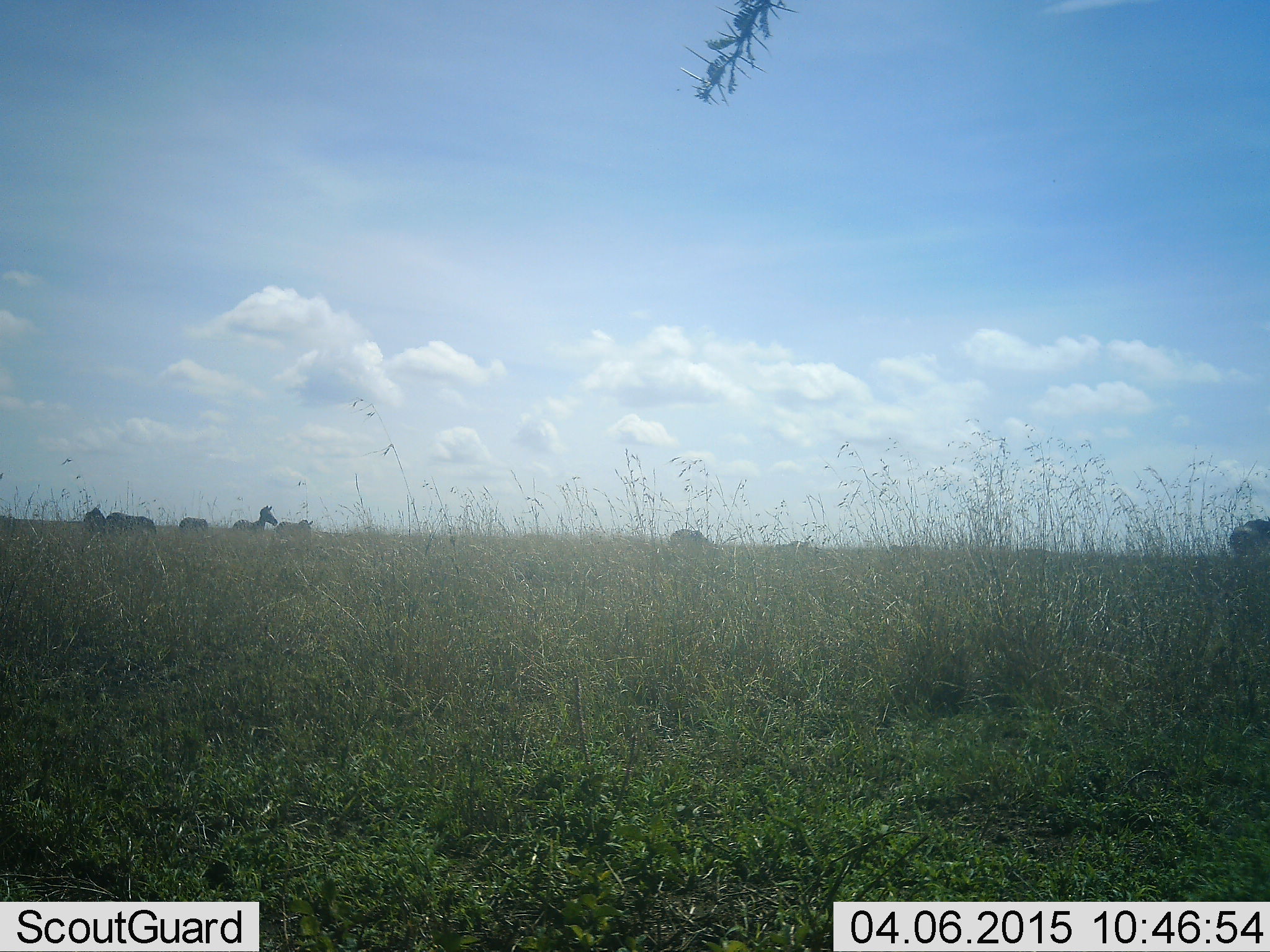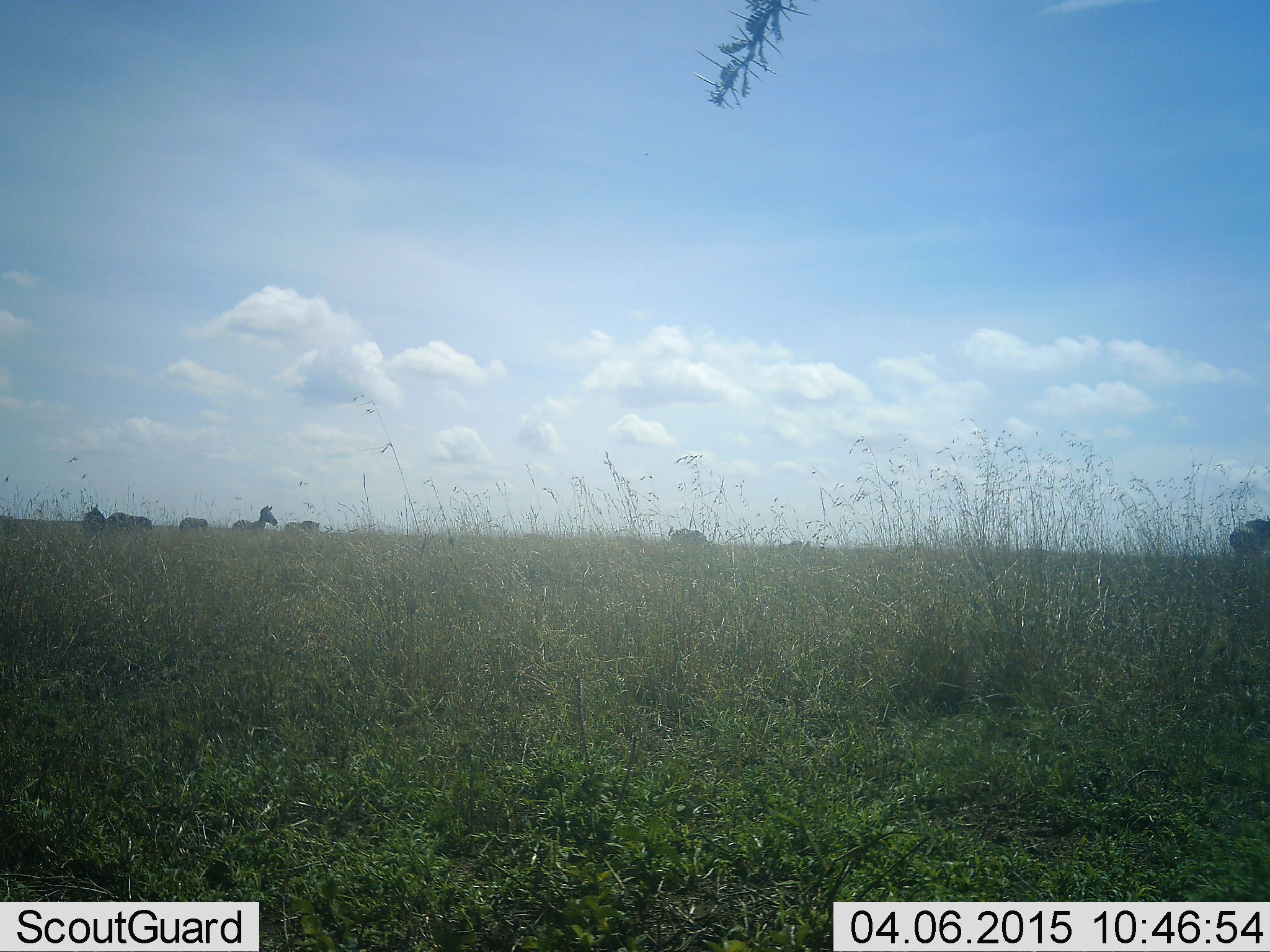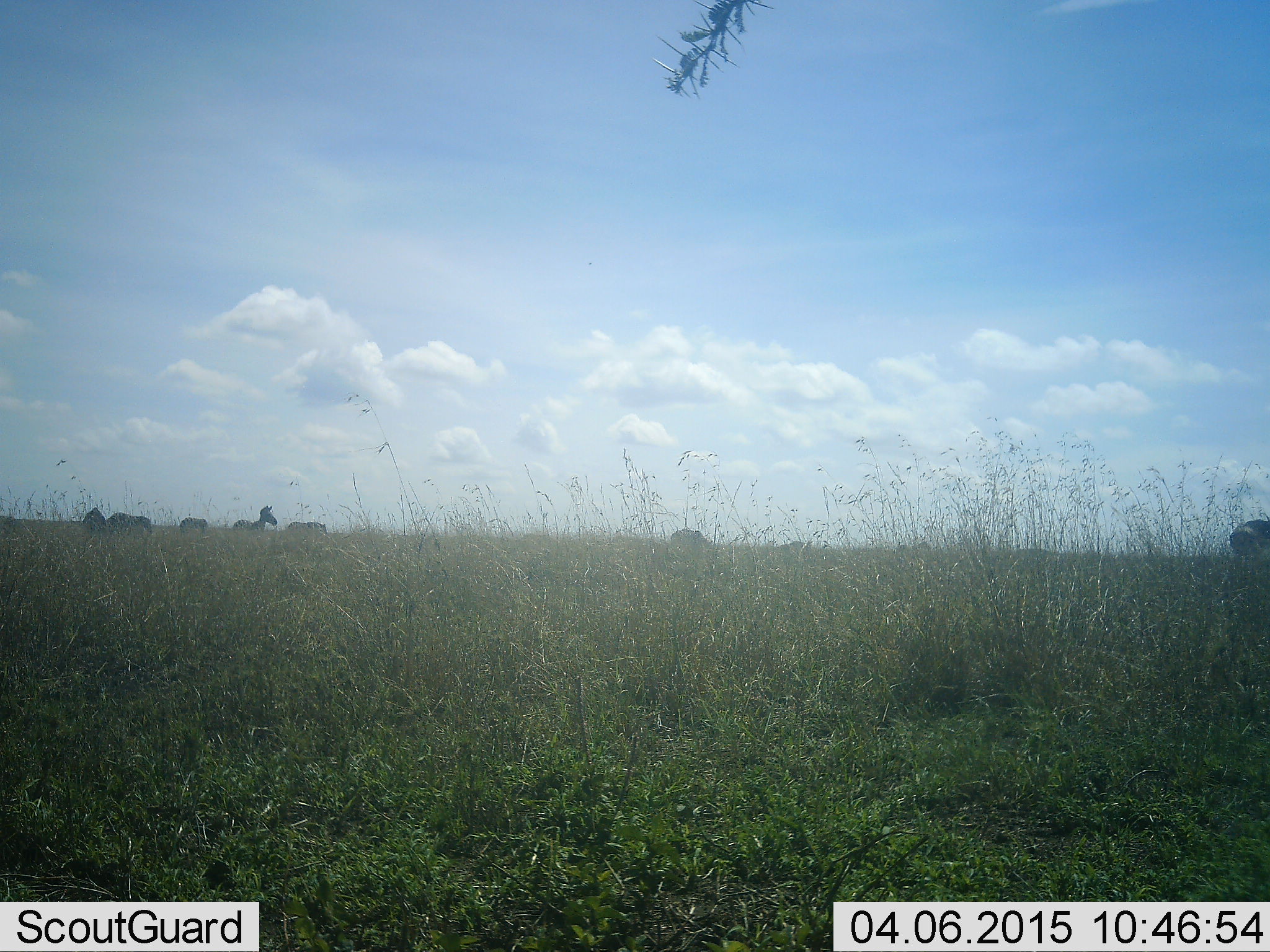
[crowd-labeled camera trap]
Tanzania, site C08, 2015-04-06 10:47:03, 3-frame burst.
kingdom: Animalia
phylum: Chordata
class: Mammalia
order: Perissodactyla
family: Equidae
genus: Equus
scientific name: Equus quagga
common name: plains zebra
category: zebra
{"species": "zebra (plains zebra) (Equus quagga)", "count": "5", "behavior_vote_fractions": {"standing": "92%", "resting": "8%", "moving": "23%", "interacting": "0%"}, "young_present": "0%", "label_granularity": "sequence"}